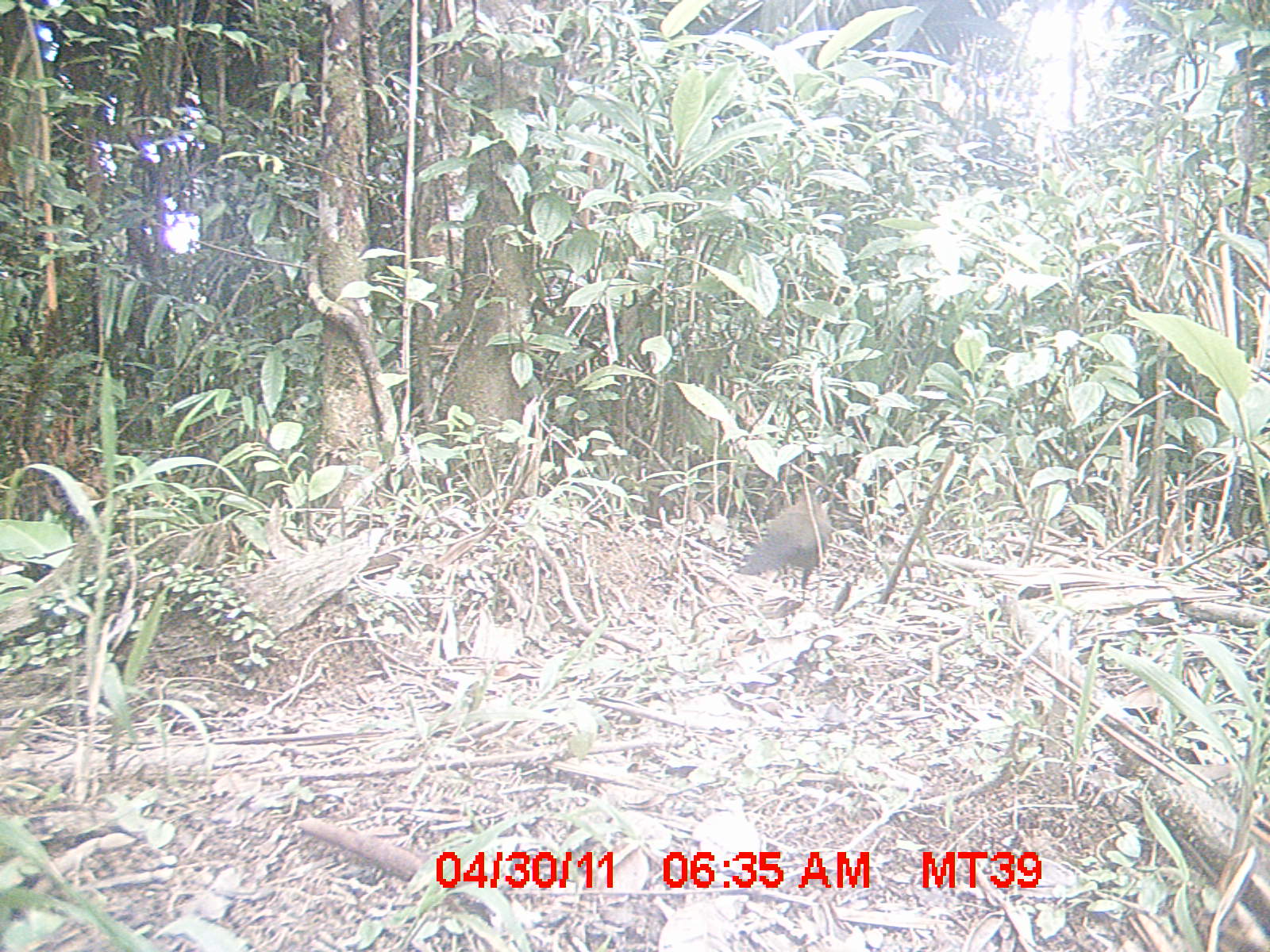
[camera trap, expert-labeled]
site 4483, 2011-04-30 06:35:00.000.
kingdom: Animalia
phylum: Chordata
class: Aves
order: Cuculiformes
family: Cuculidae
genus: Coua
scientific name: Coua serriana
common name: red-breasted coua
Coua serriana (red-breasted coua), count 1.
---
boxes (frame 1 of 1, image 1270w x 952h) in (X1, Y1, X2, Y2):
coua serriana: (733, 481, 838, 590)